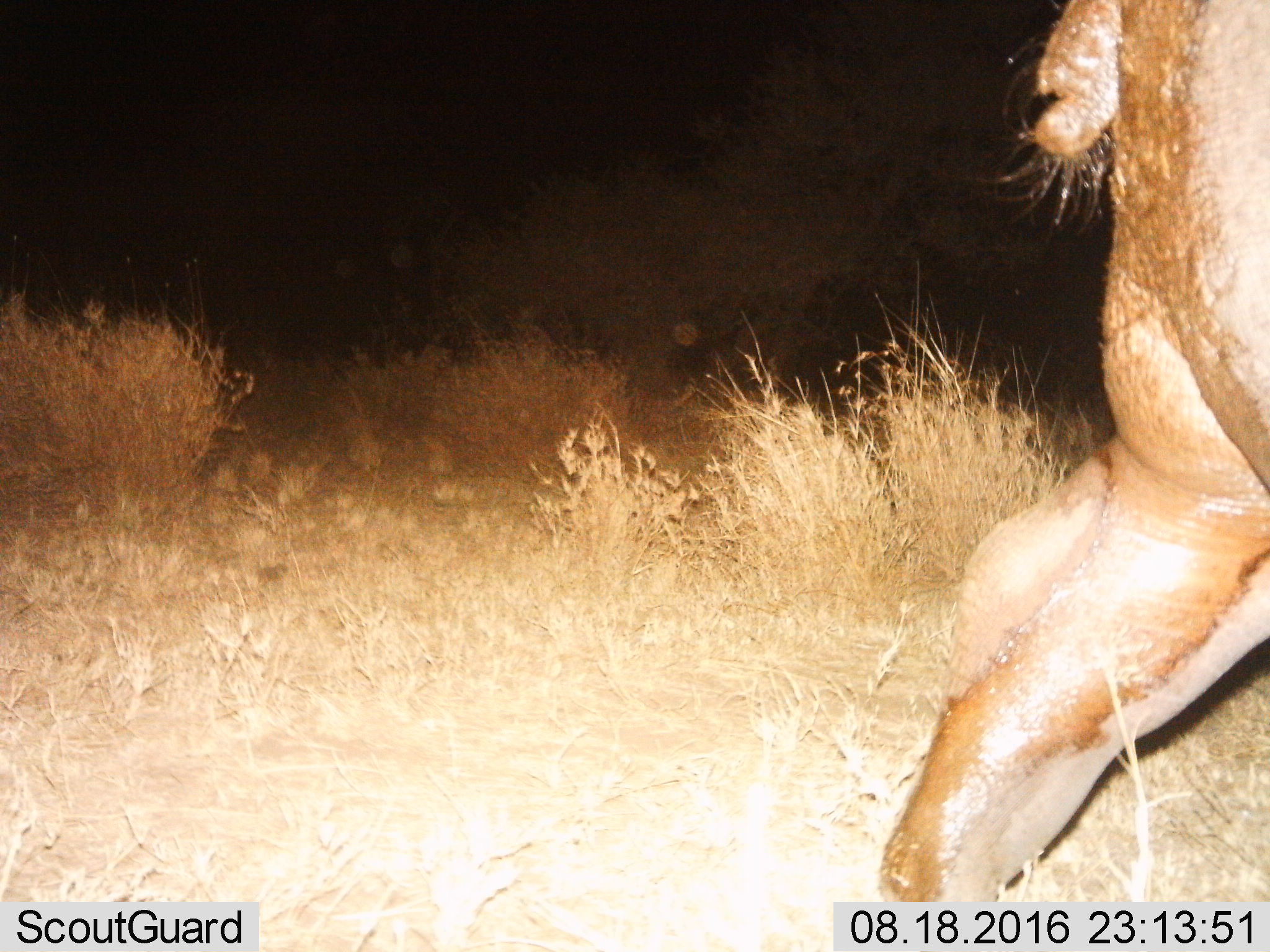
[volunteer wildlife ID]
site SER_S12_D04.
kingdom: Animalia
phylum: Chordata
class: Mammalia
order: Artiodactyla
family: Hippopotamidae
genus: Hippopotamus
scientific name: Hippopotamus amphibius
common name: hippopotamus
Hippopotamus (Hippopotamus amphibius), count 1. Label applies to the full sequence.